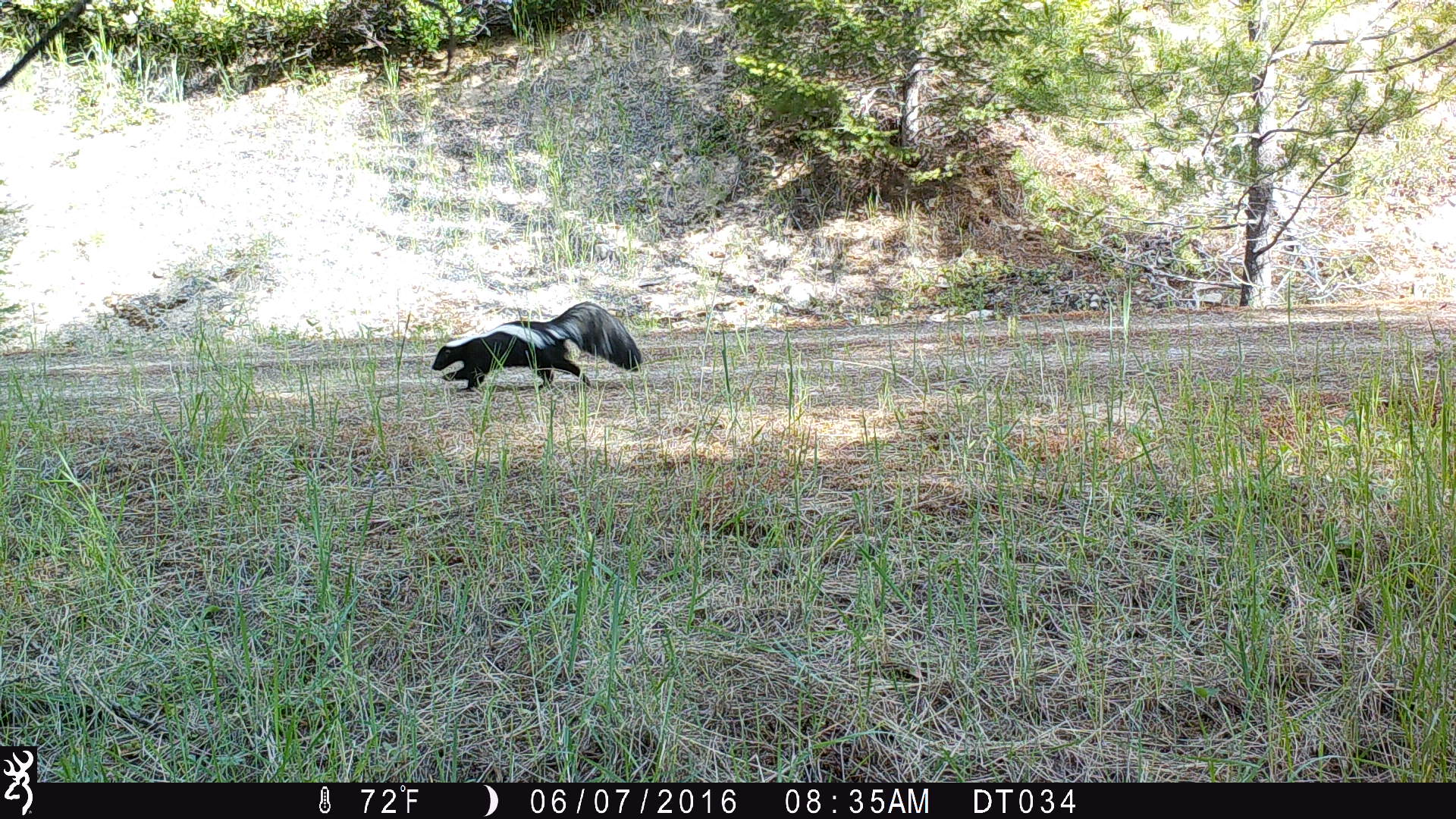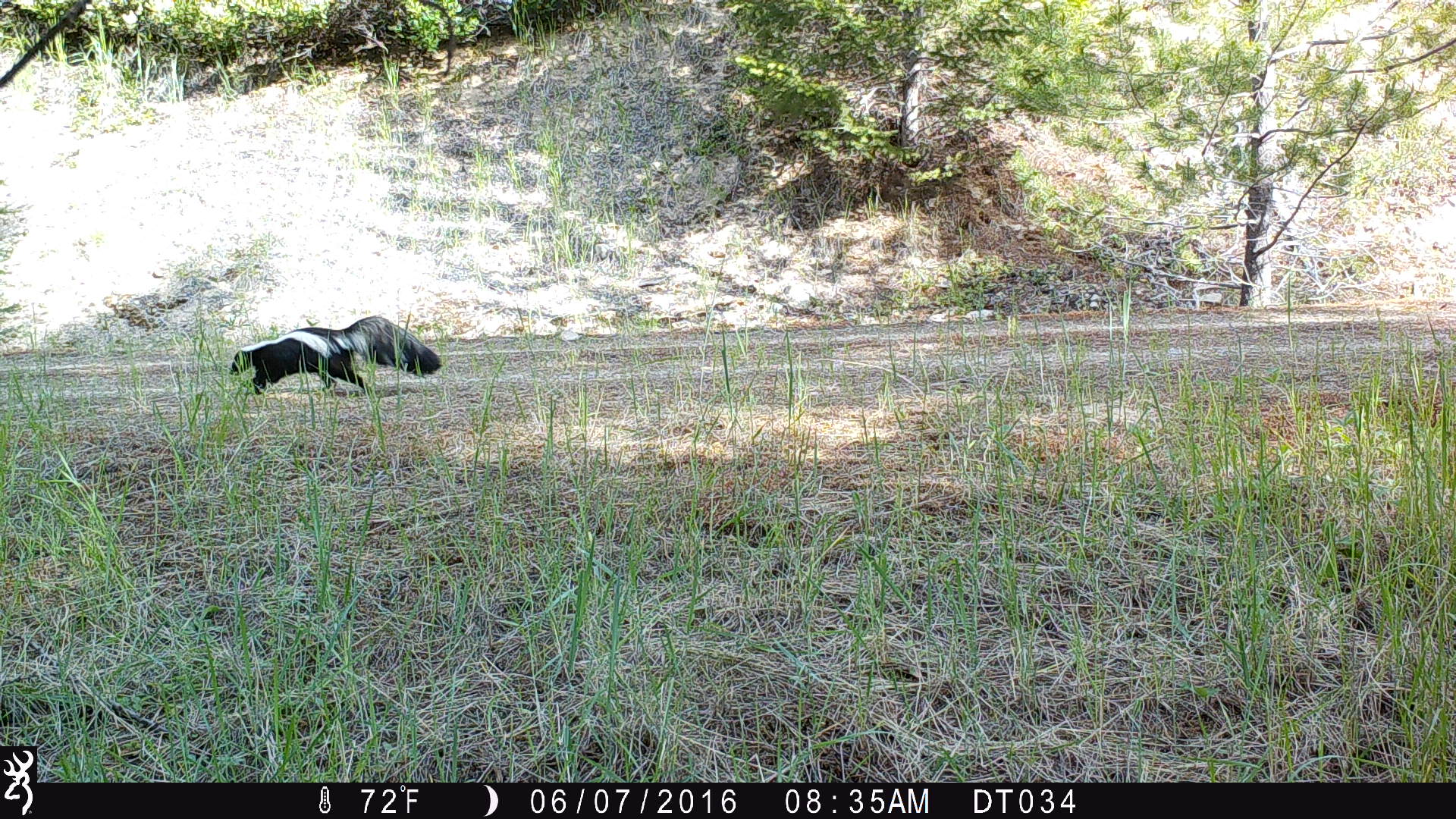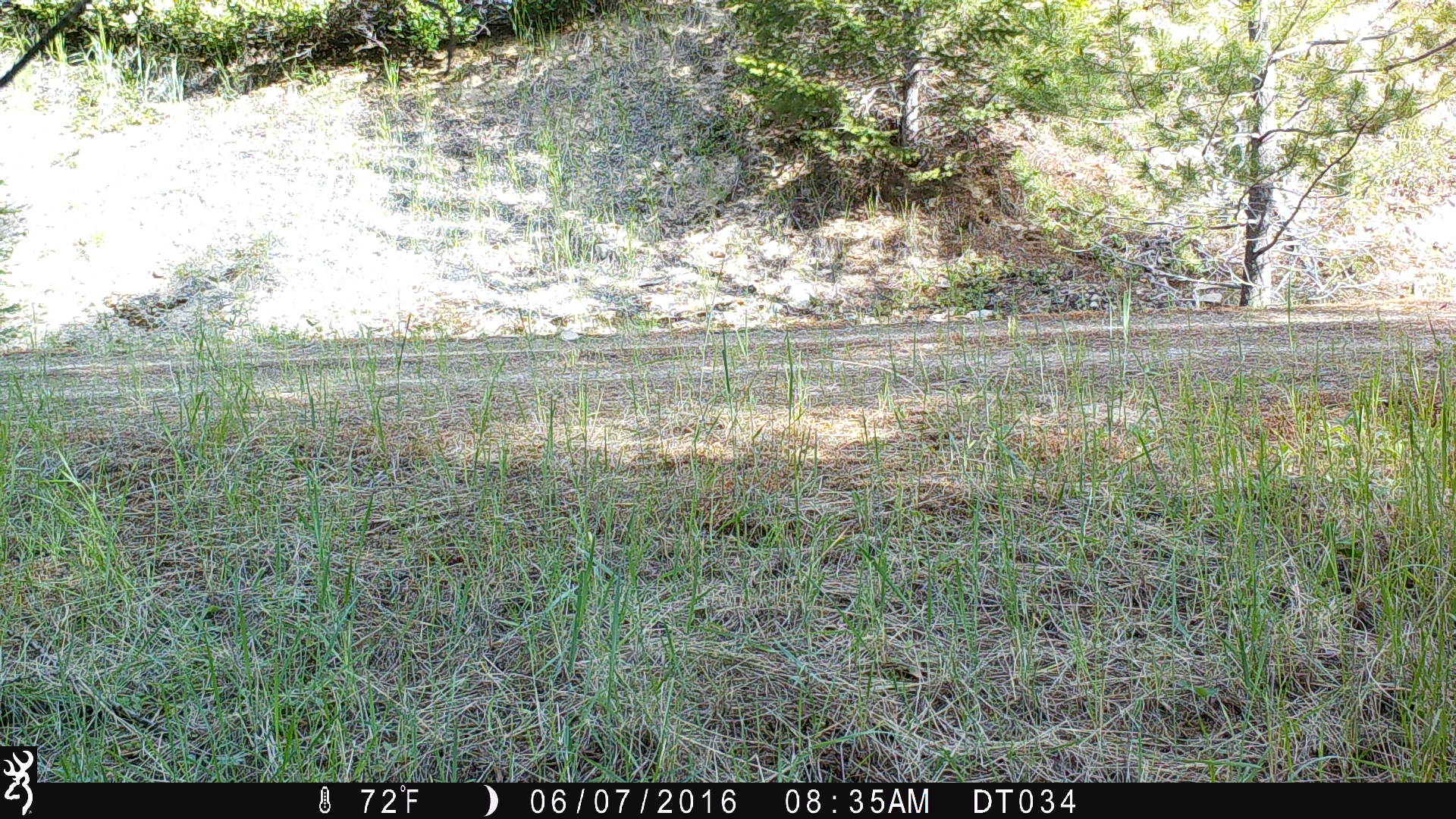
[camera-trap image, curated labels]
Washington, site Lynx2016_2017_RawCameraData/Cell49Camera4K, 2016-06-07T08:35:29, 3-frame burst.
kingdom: Animalia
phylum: Chordata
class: Mammalia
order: Carnivora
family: Mephitidae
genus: Mephitis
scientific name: Mephitis mephitis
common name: striped skunk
Mephitis mephitis (striped skunk). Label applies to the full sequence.